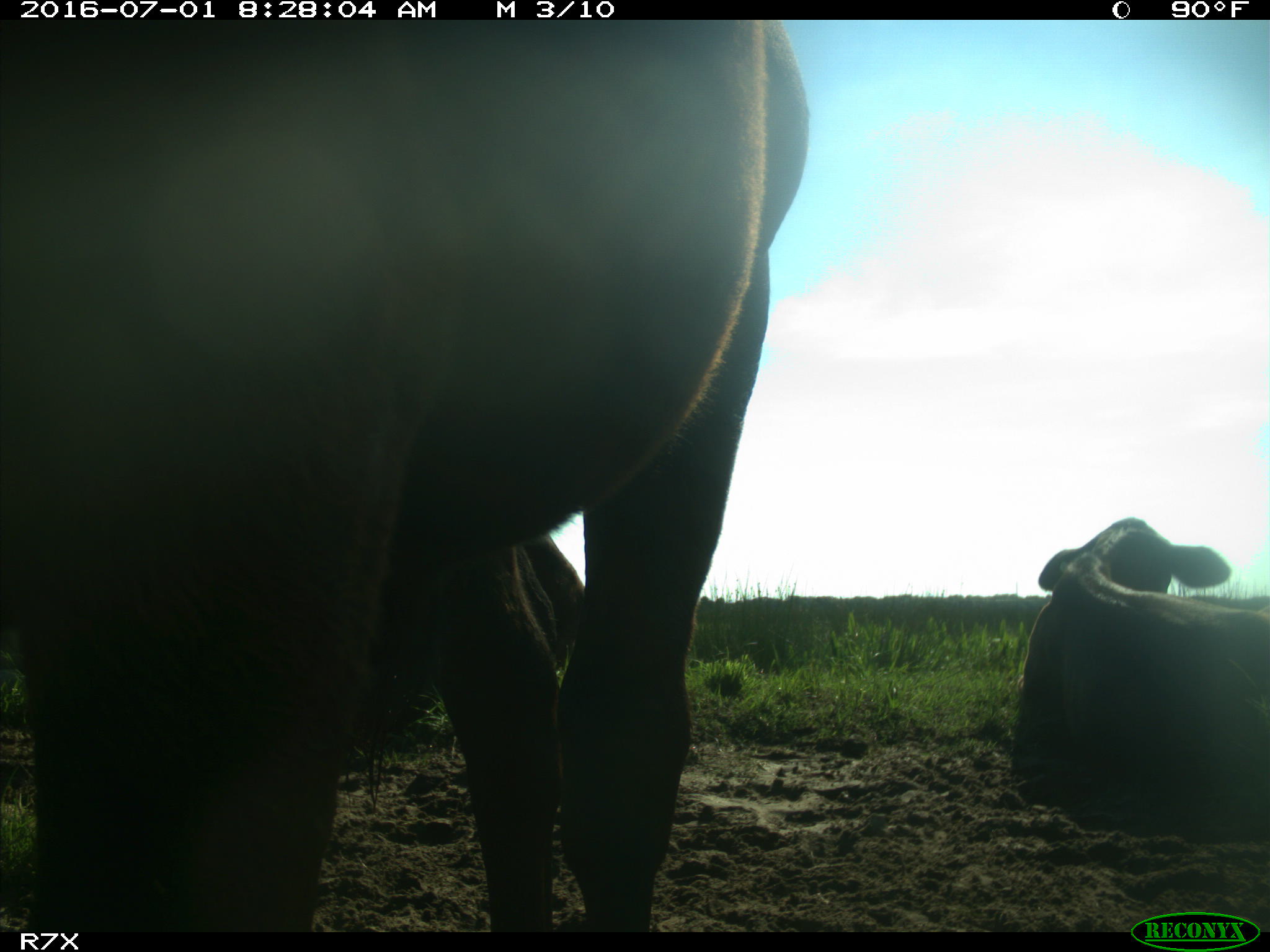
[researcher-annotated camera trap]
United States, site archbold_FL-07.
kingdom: Animalia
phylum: Chordata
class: Mammalia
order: Artiodactyla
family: Bovidae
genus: Bos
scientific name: Bos taurus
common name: domestic cow